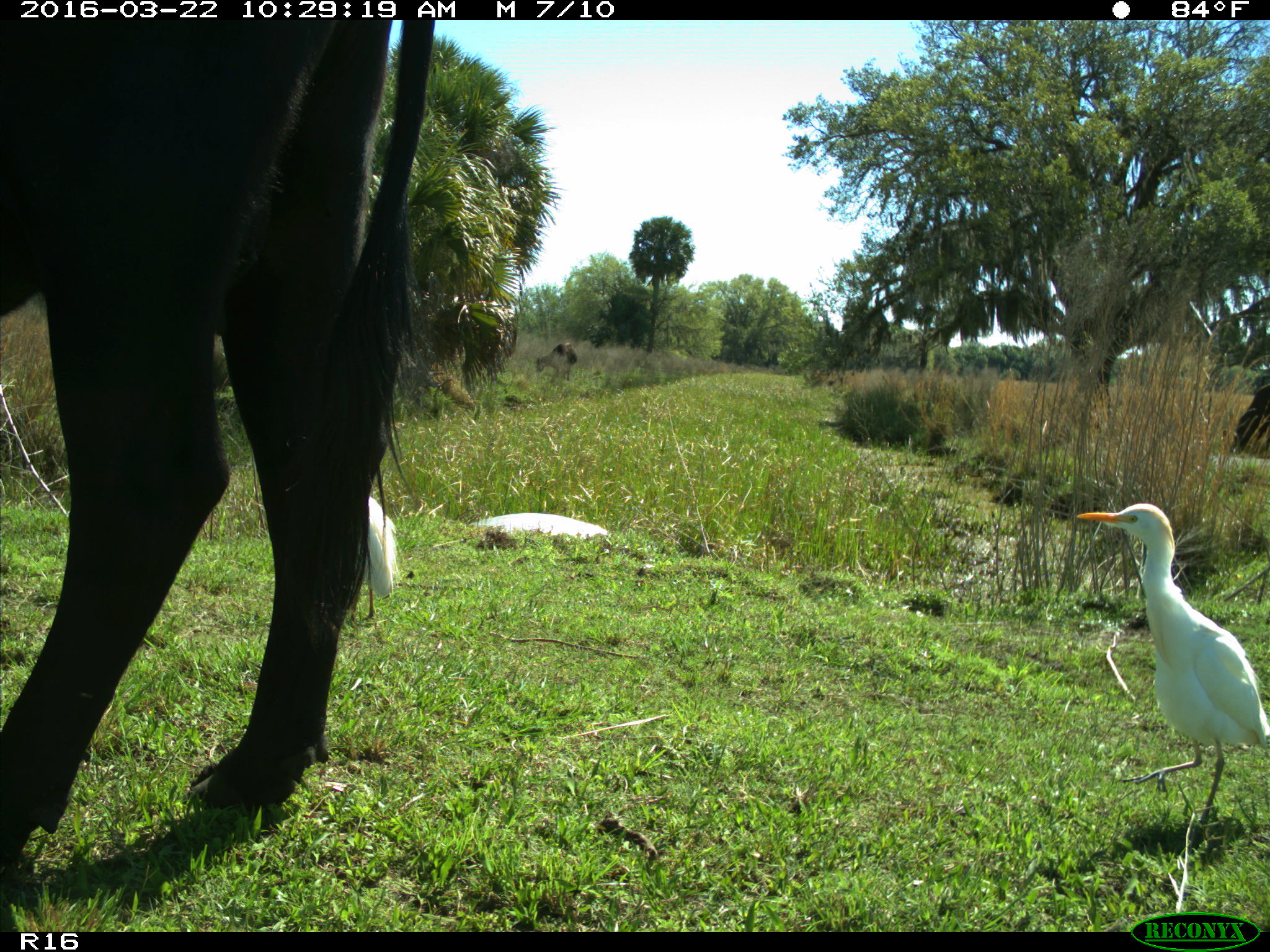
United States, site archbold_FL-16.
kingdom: Animalia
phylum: Chordata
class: Mammalia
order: Artiodactyla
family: Bovidae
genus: Bos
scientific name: Bos taurus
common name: domestic cow